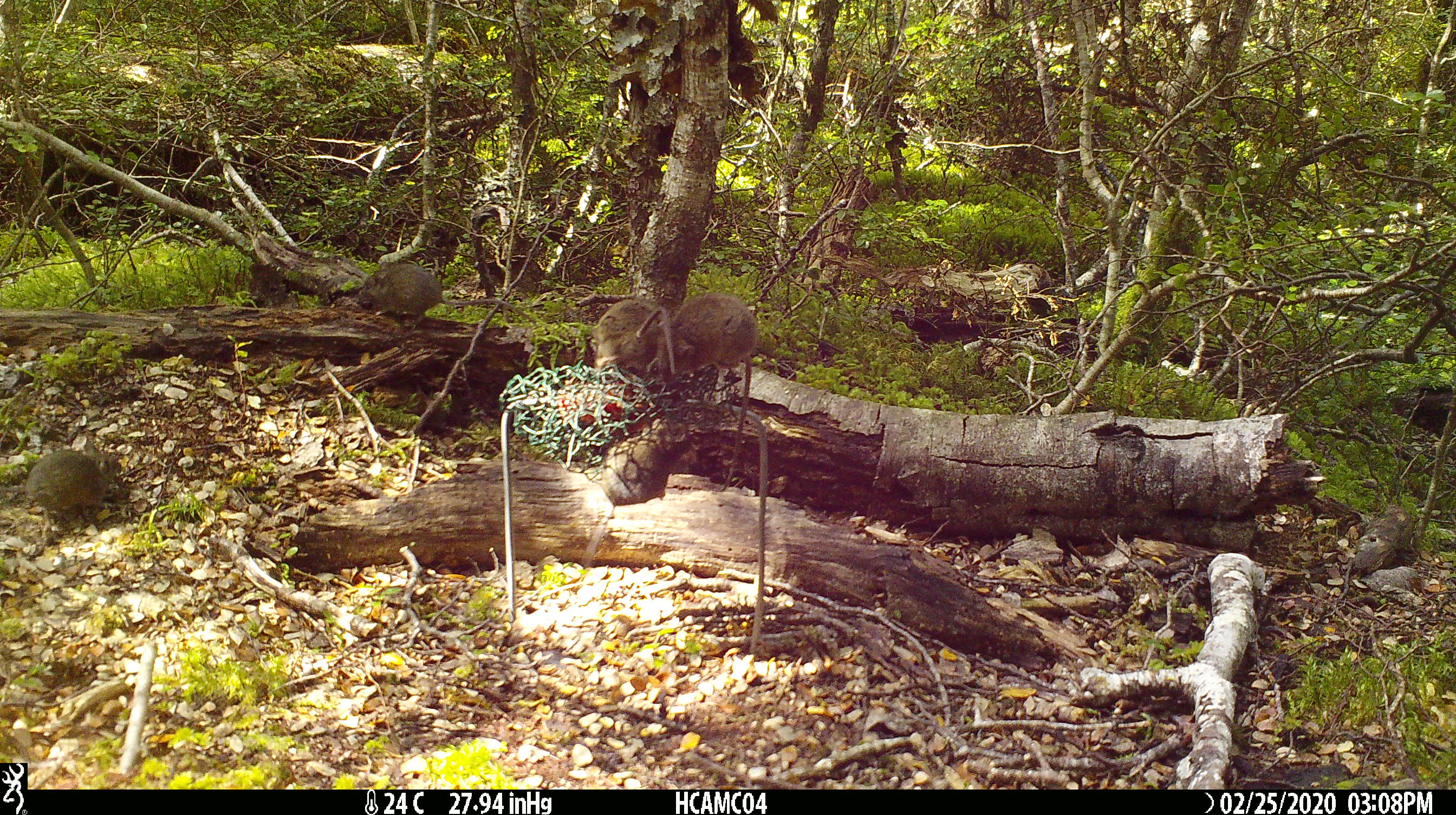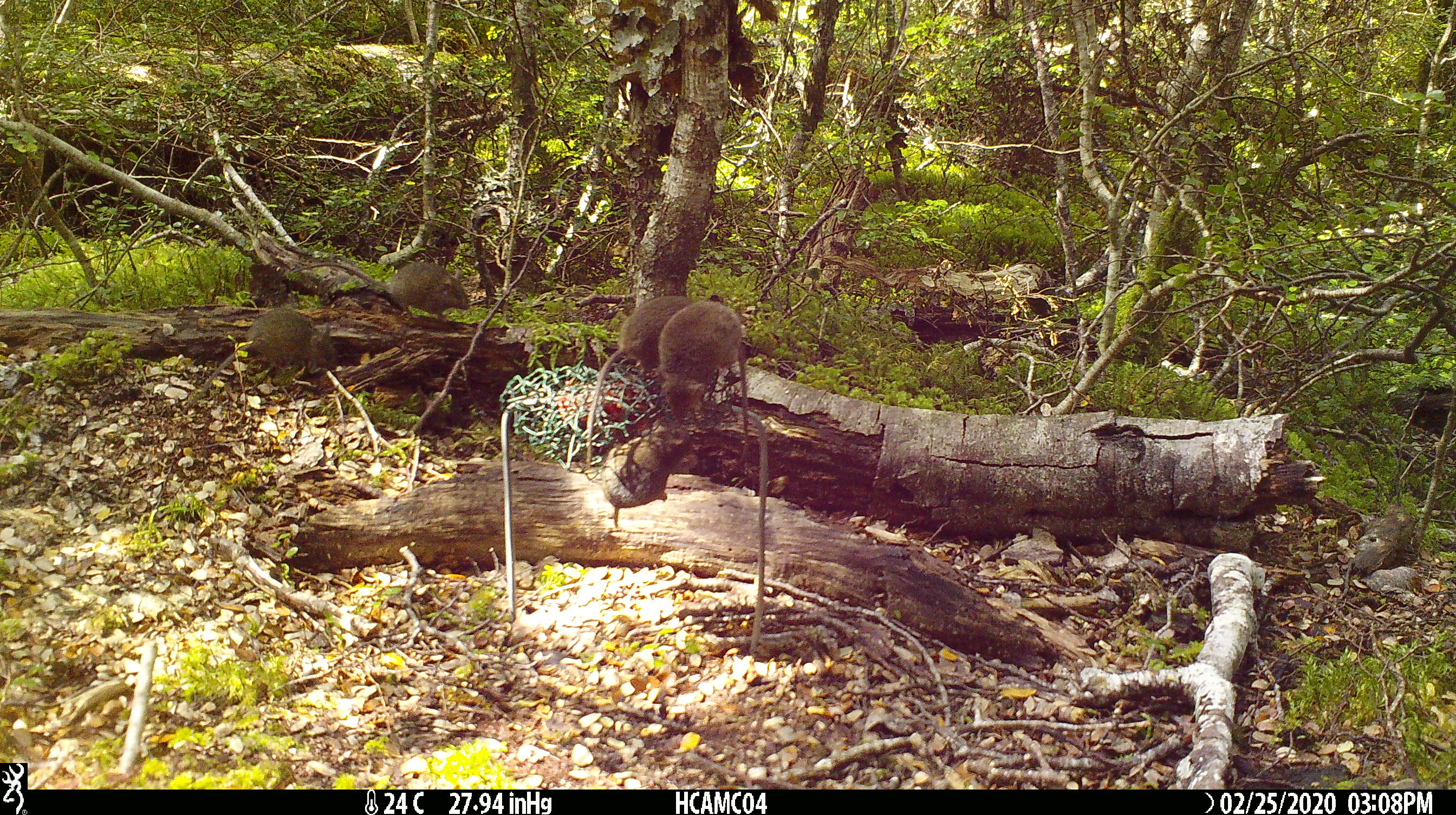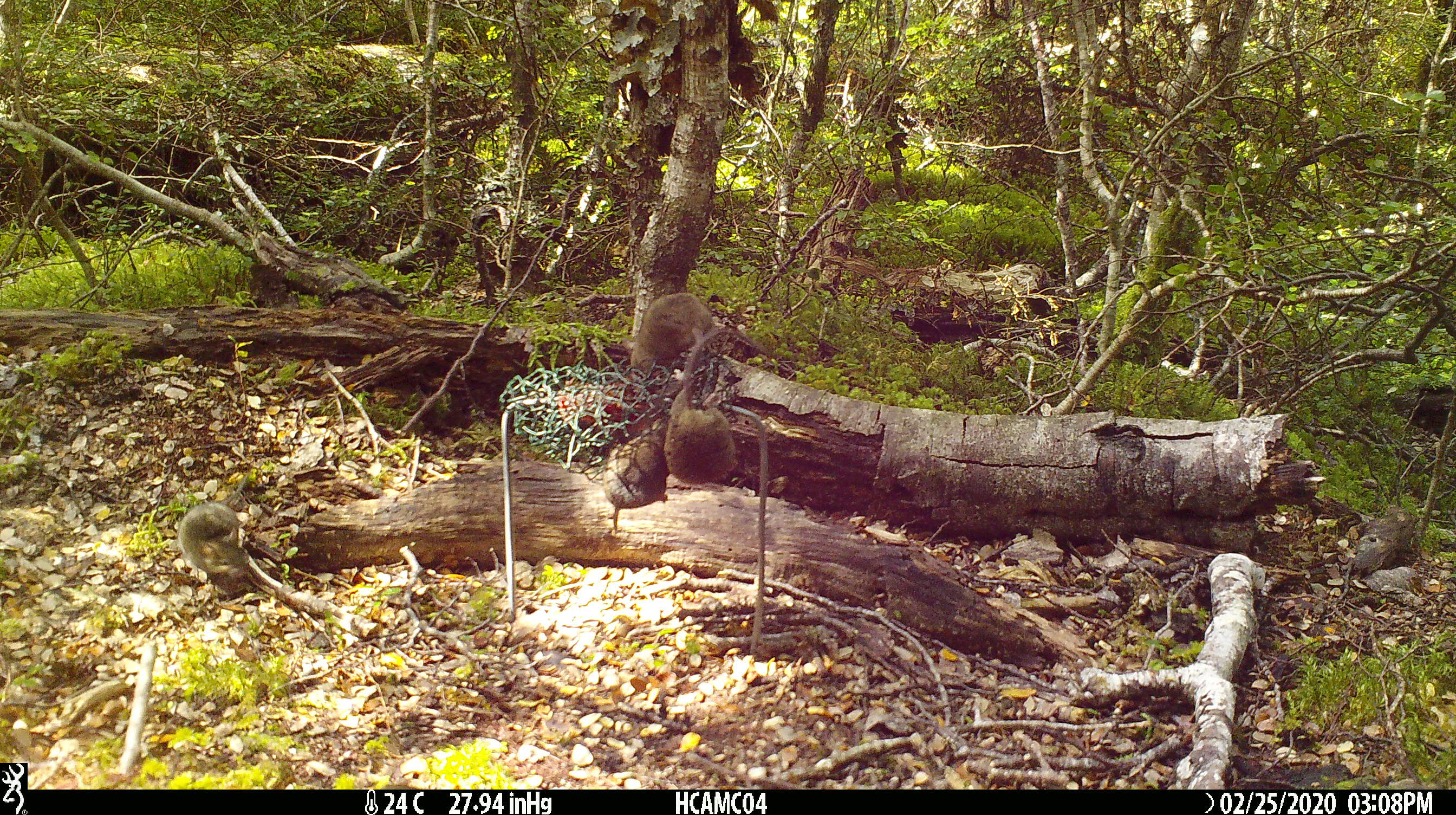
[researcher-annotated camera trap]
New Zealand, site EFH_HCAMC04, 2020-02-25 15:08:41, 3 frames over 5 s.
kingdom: Animalia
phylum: Chordata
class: Mammalia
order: Rodentia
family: Muridae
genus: Mus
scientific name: Mus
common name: mouse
Mouse (Mus).